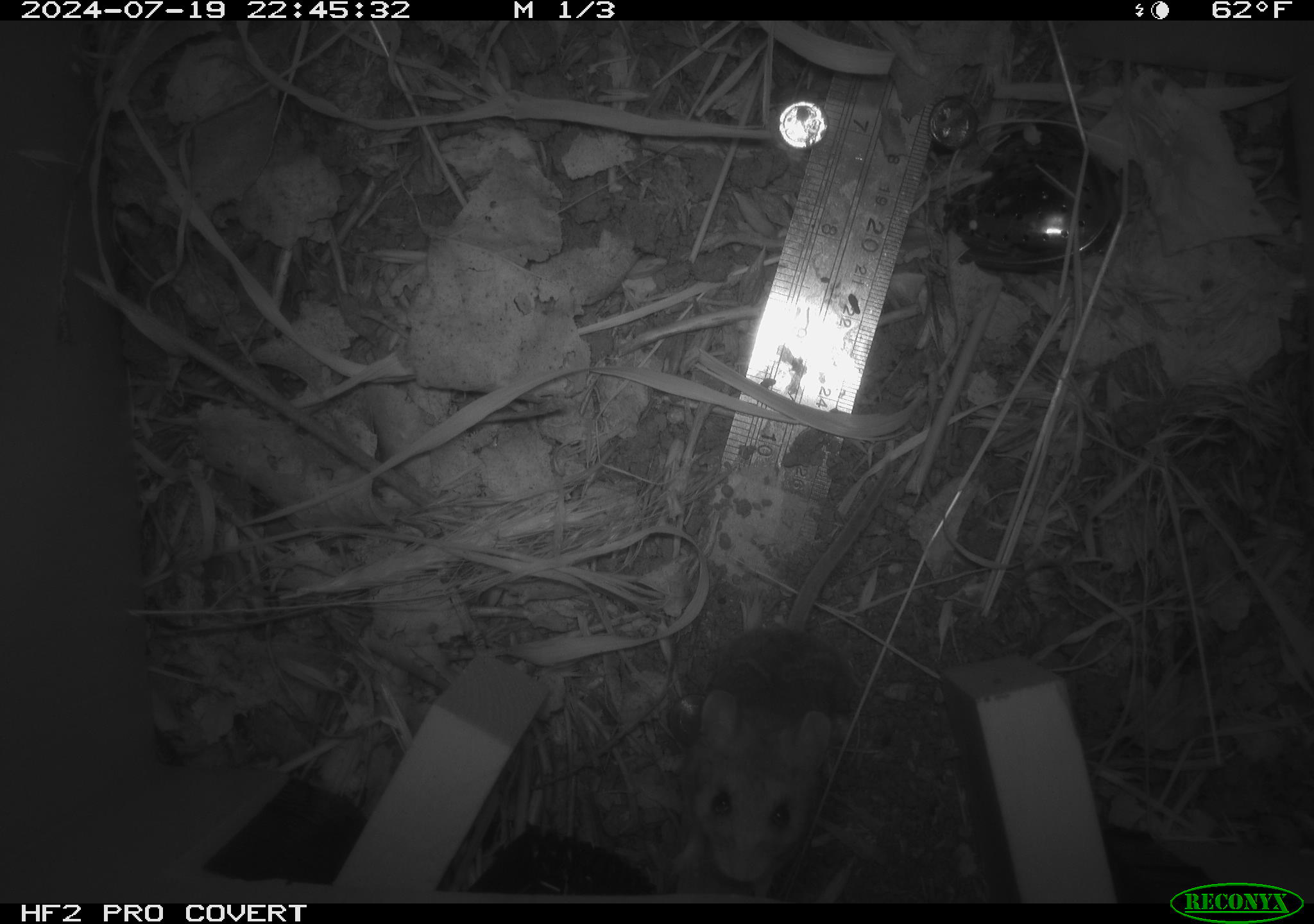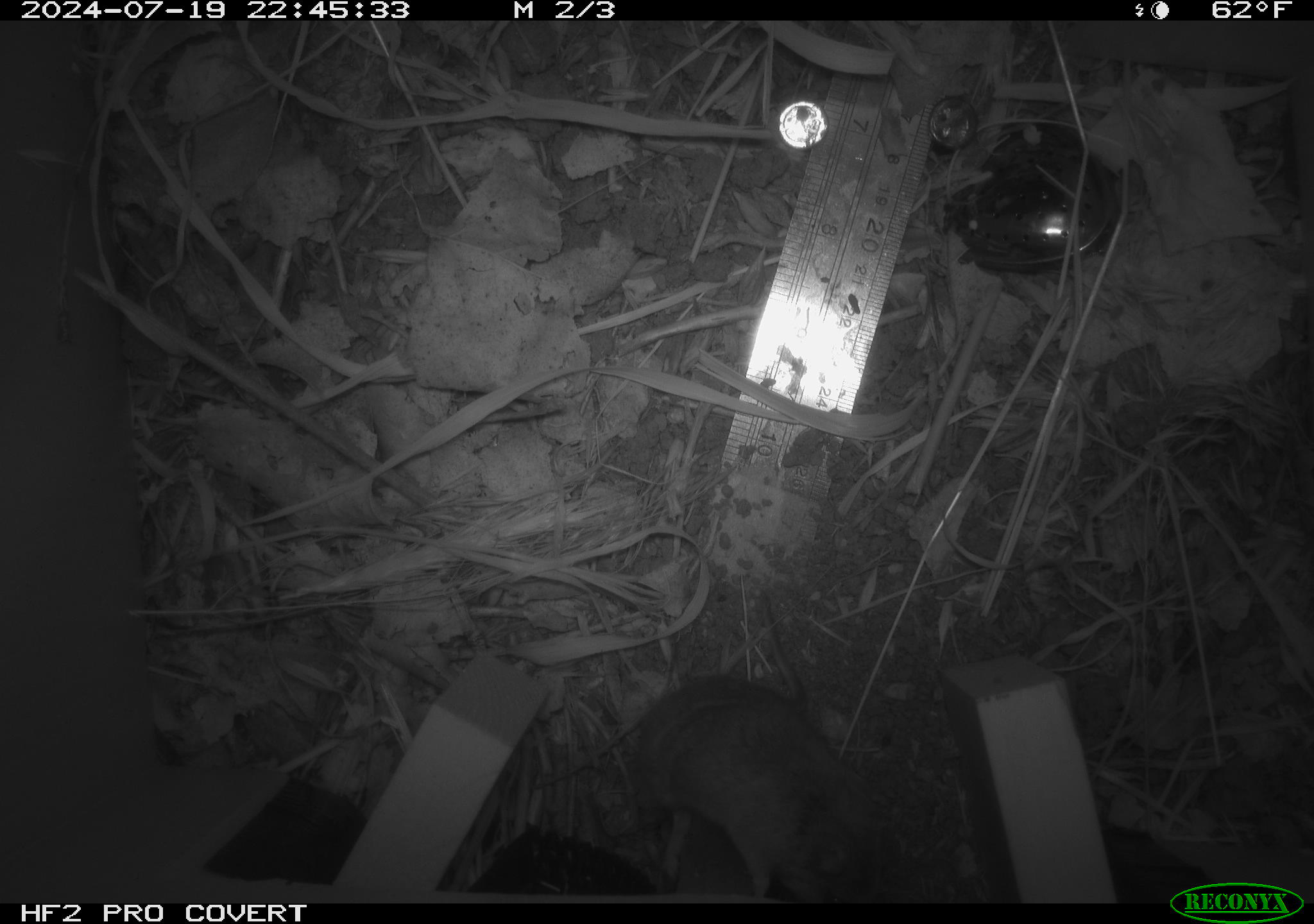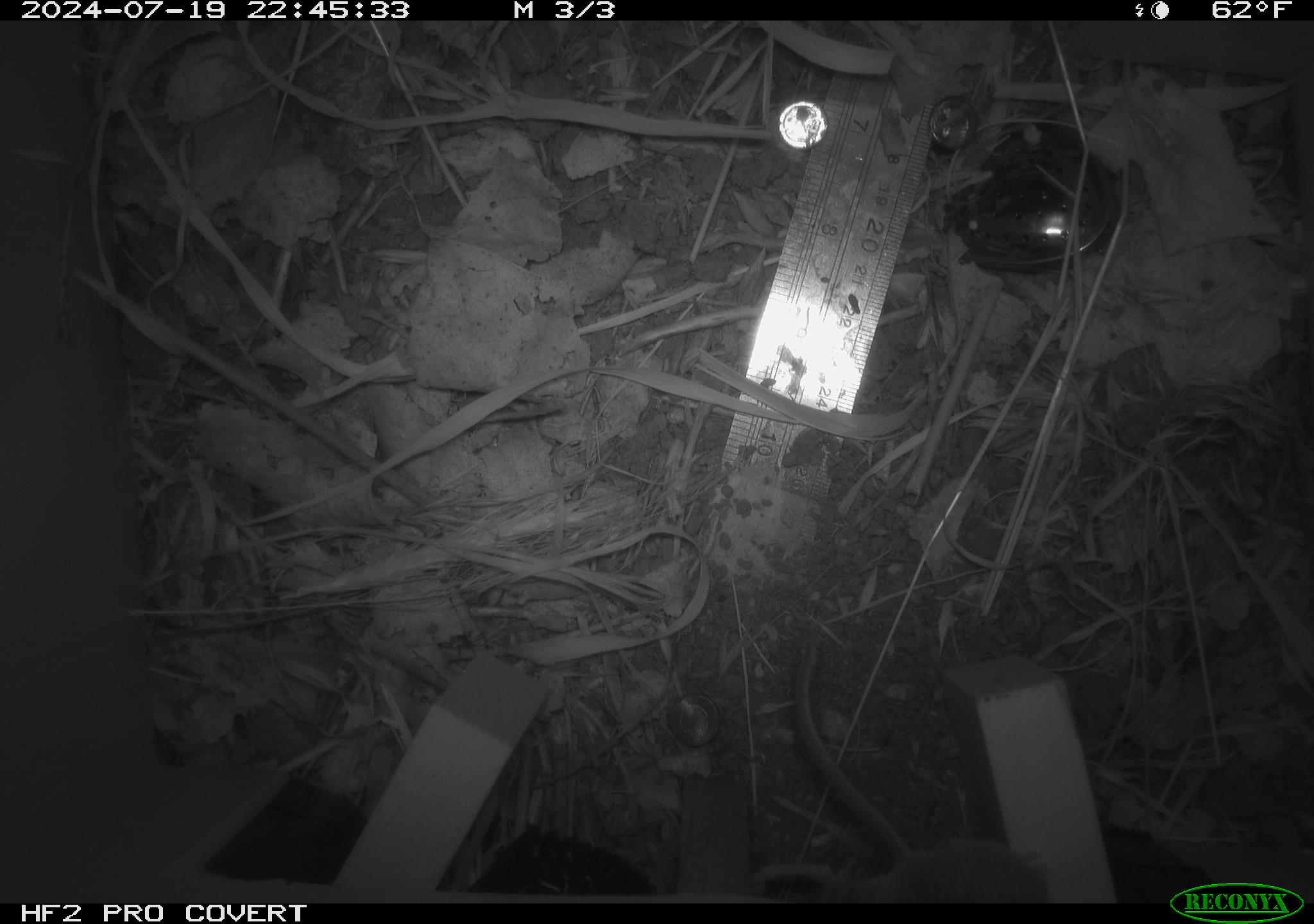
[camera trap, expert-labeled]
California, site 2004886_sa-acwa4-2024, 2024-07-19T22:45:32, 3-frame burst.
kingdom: Animalia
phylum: Chordata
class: Mammalia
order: Rodentia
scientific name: Rodentia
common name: mouse species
Mouse species (Rodentia).